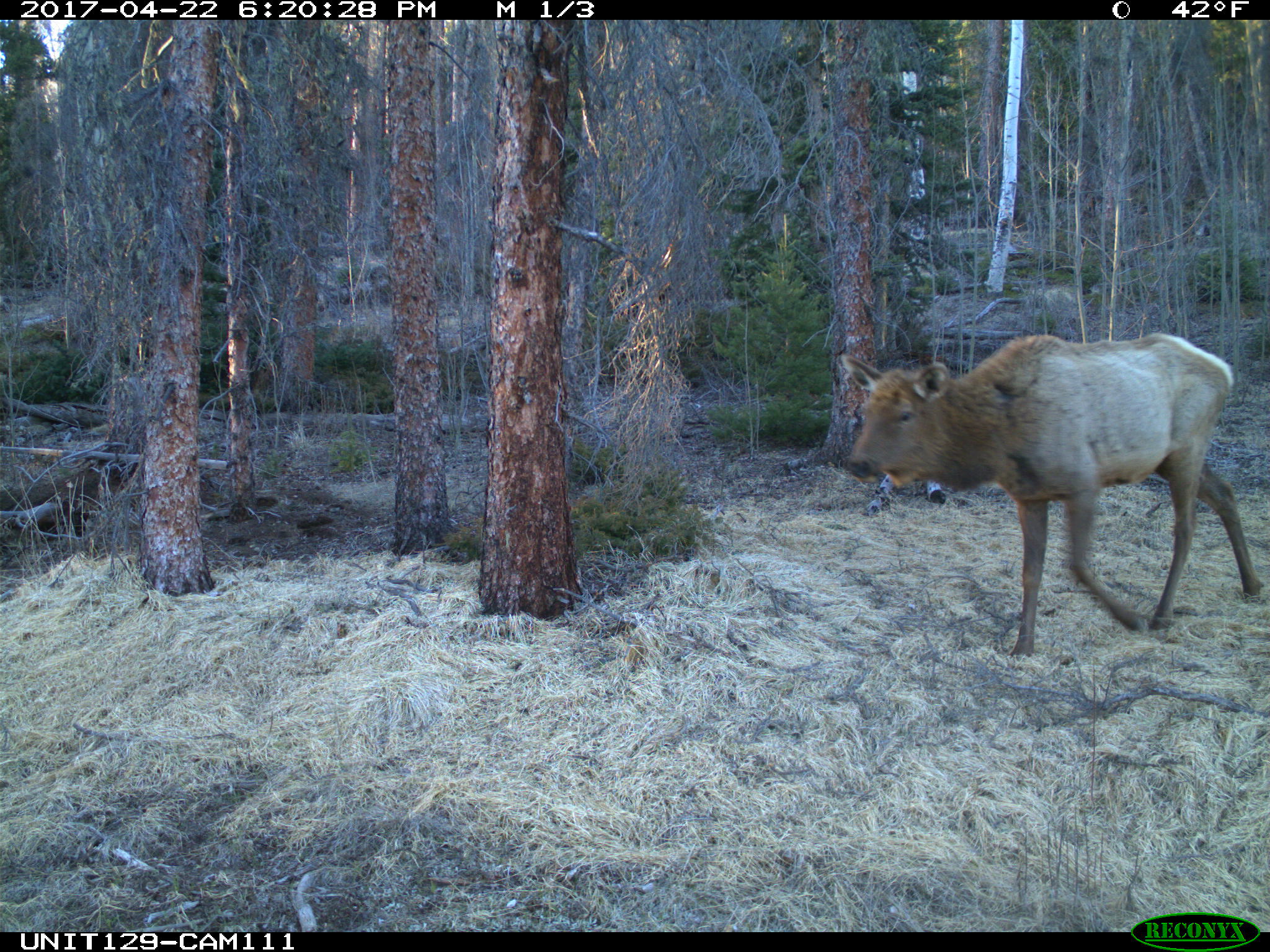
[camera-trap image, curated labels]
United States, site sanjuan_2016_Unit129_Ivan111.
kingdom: Animalia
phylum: Chordata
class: Mammalia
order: Artiodactyla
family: Cervidae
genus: Cervus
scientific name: Cervus elaphus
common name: red deer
Cervus elaphus (red deer).